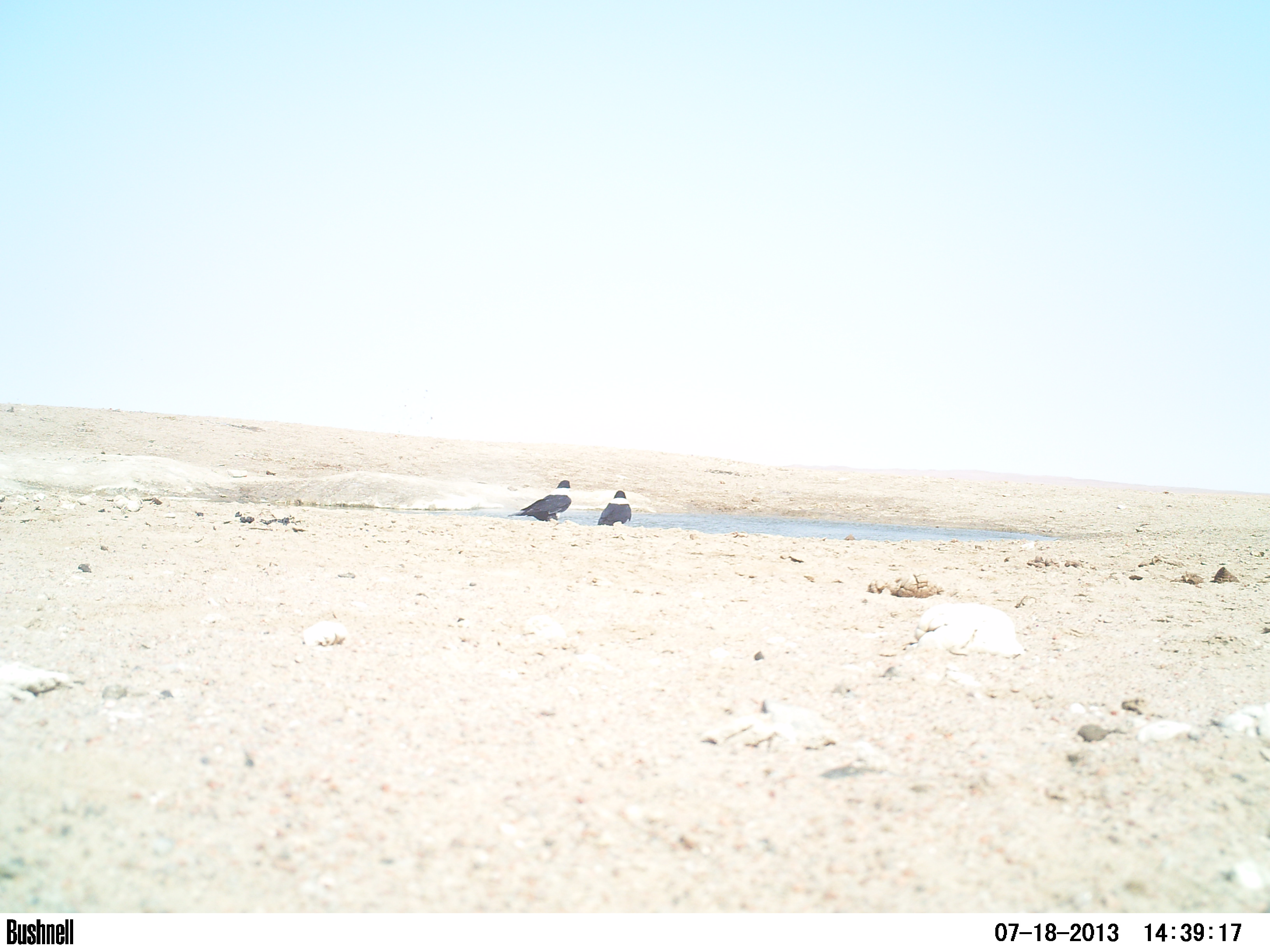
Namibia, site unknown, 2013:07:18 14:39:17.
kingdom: Animalia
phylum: Chordata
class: Mammalia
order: Artiodactyla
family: Bovidae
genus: Oryx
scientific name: Oryx gazella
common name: gemsbok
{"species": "Oryx gazella (gemsbok)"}